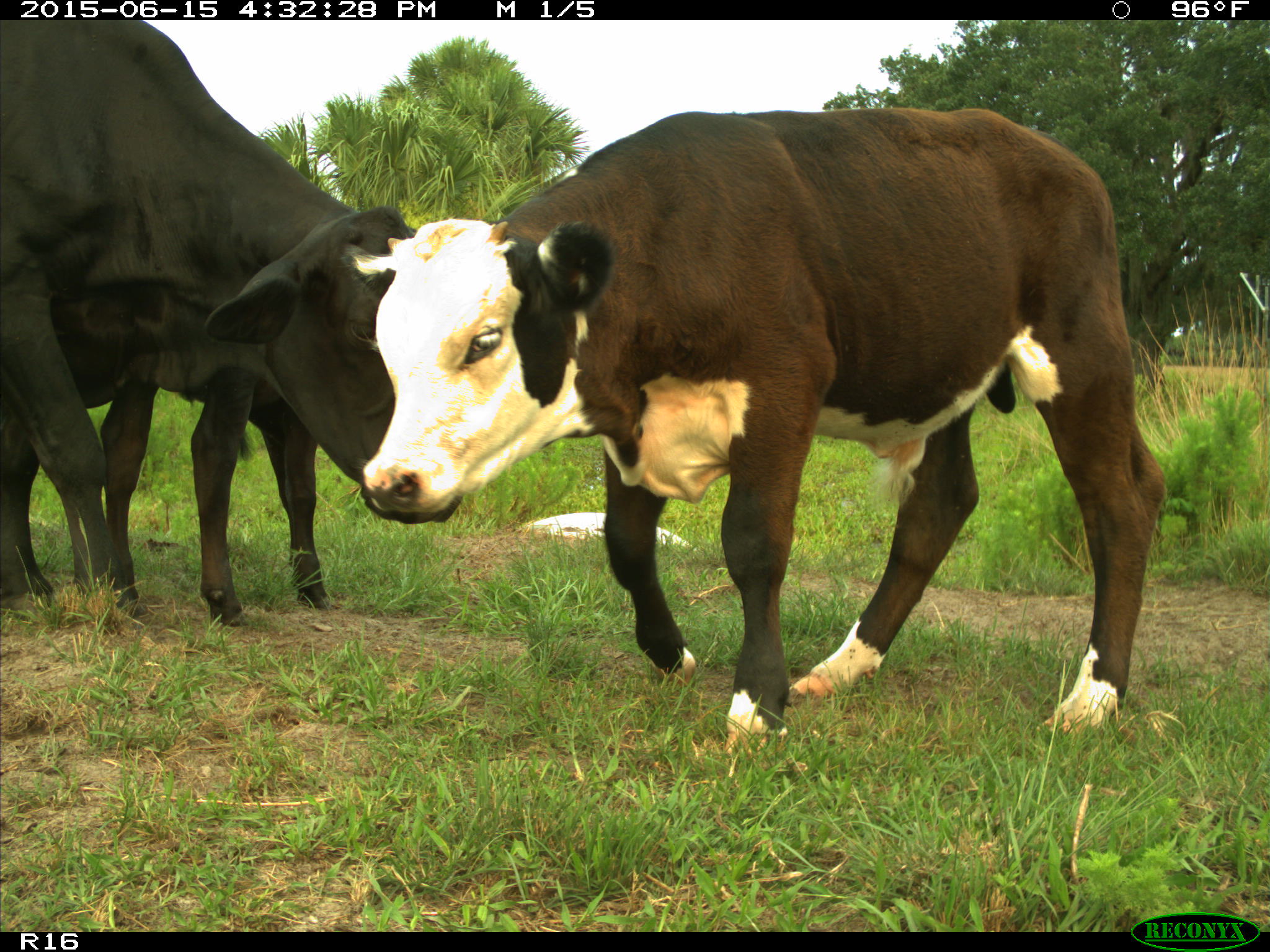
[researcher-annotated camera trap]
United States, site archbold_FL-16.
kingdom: Animalia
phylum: Chordata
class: Mammalia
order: Artiodactyla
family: Bovidae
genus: Bos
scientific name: Bos taurus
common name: domestic cow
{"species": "Bos taurus (domestic cow)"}